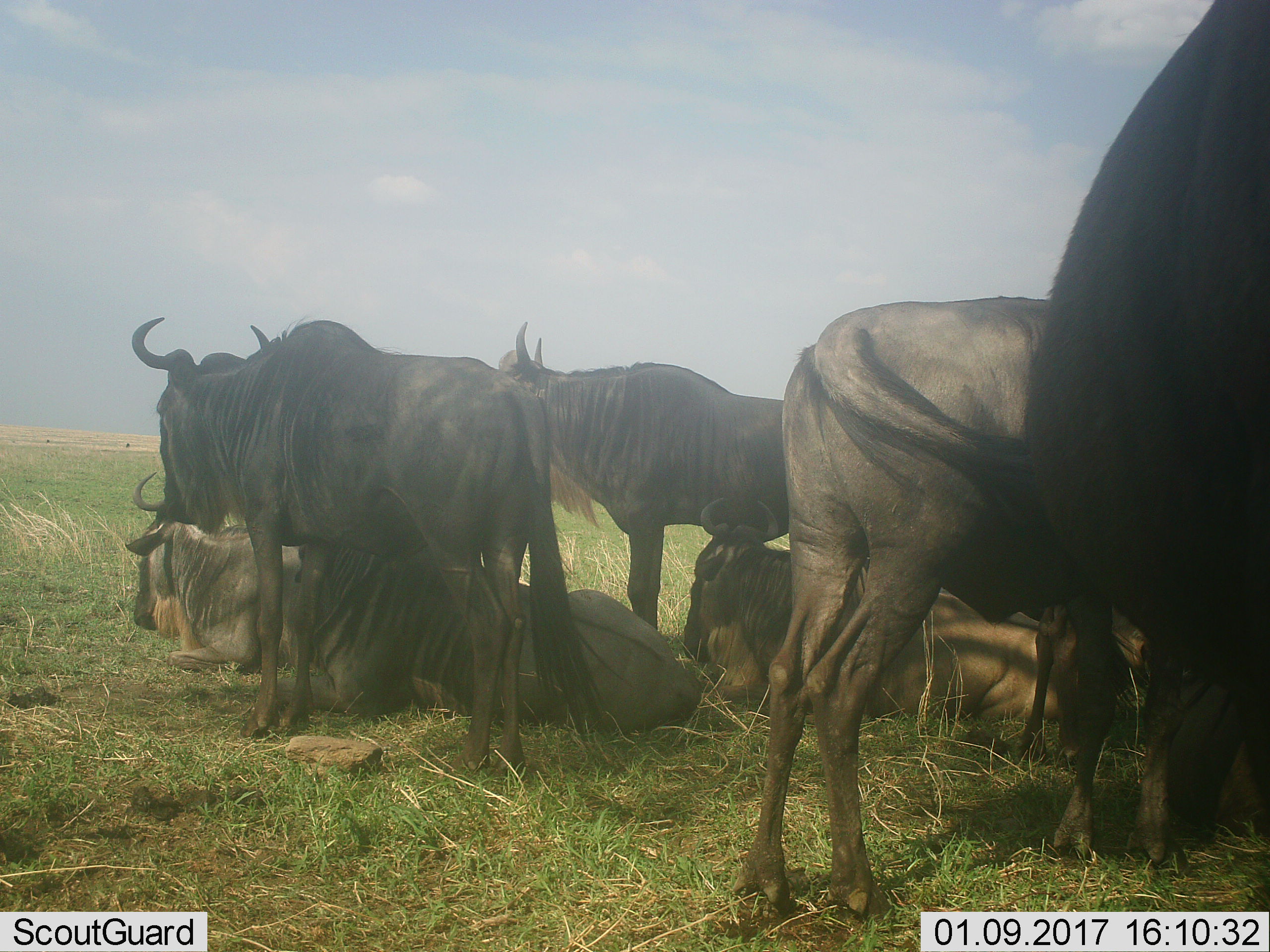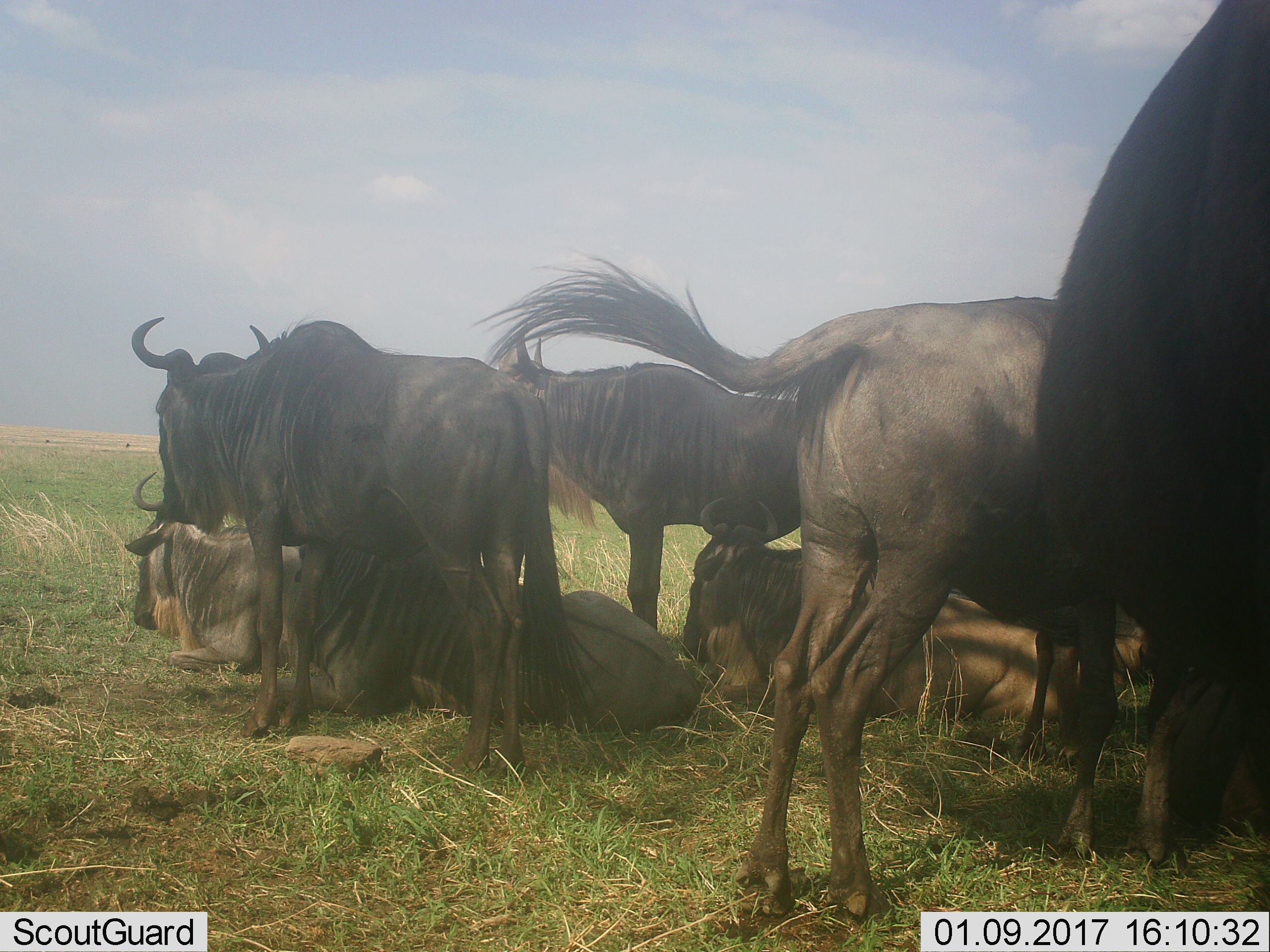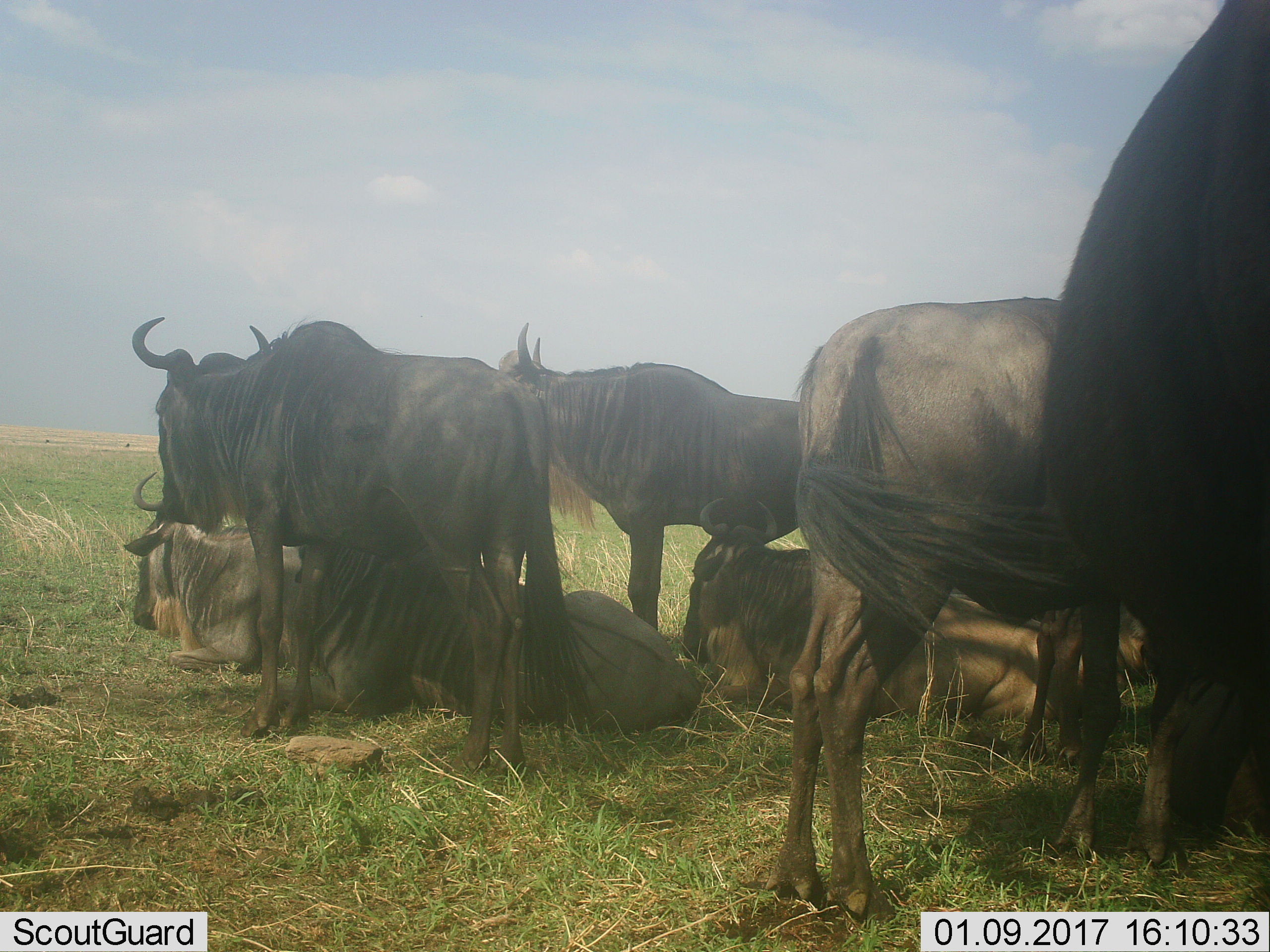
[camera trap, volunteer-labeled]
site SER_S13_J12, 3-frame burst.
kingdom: Animalia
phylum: Chordata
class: Mammalia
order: Artiodactyla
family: Bovidae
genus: Connochaetes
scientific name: Connochaetes taurinus taurinus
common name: blue wildebeest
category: wildebeestblue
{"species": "wildebeestblue (blue wildebeest) (Connochaetes taurinus taurinus)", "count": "7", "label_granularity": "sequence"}